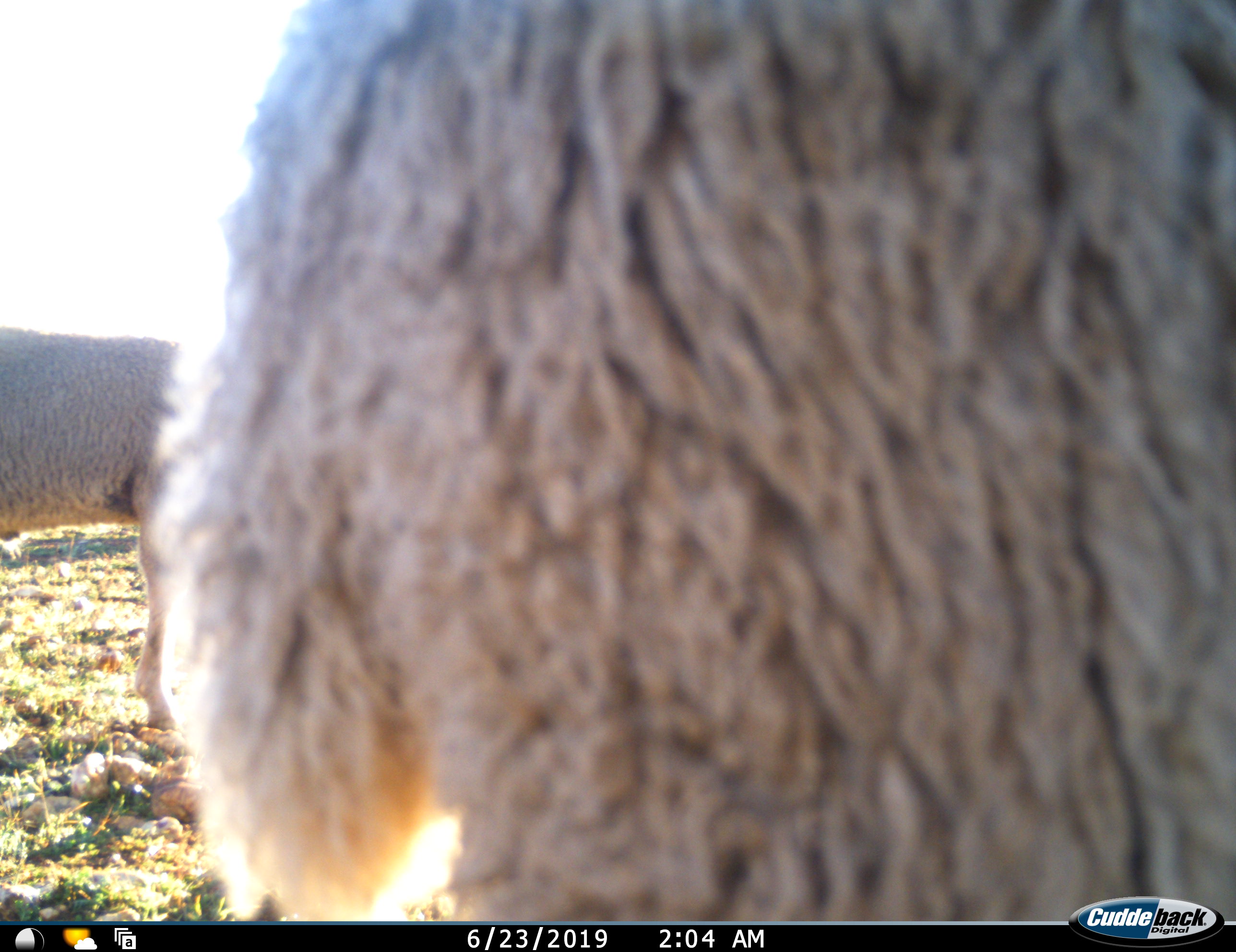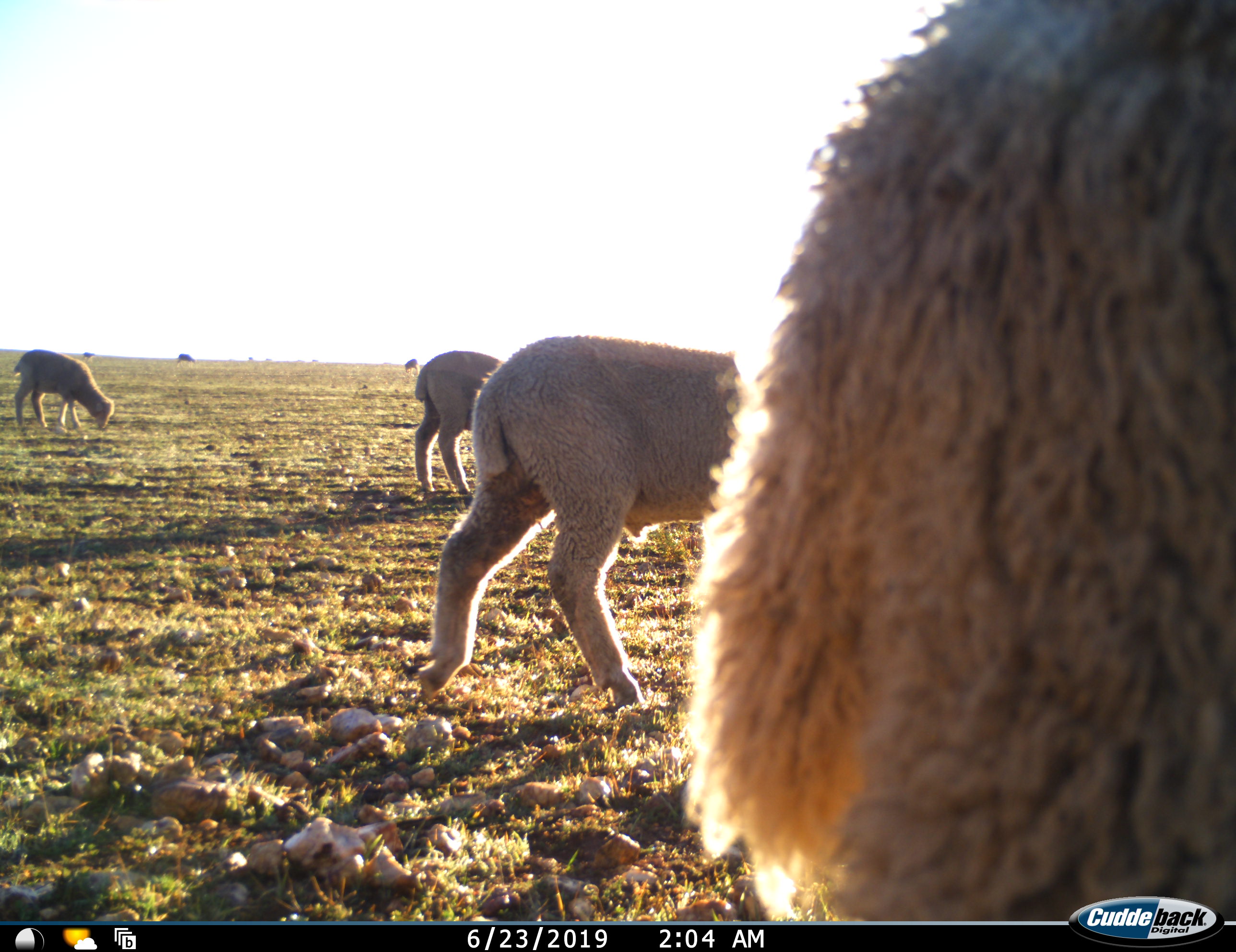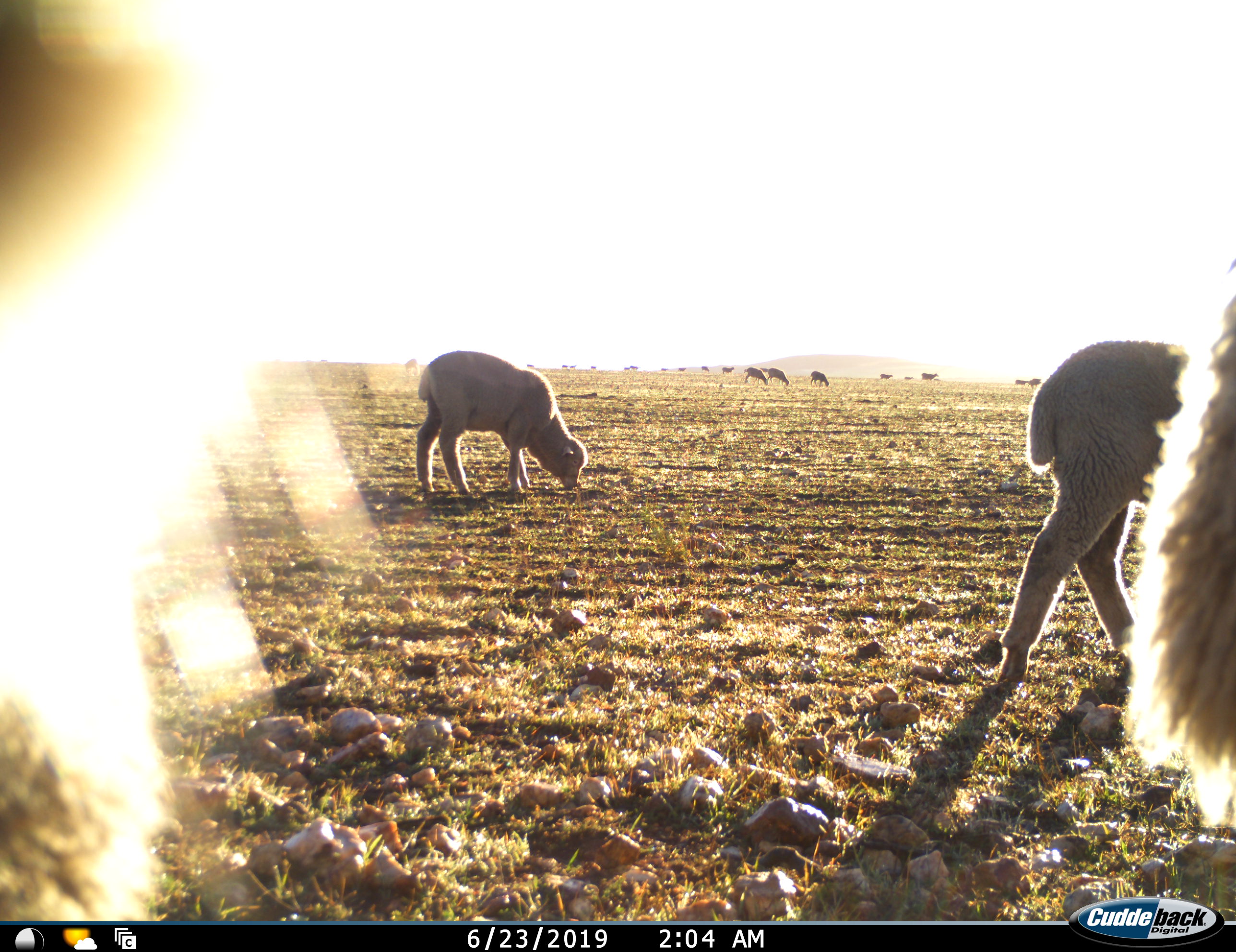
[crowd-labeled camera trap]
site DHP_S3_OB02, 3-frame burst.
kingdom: Animalia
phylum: Chordata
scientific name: Vertebrata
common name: domestic animal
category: domesticanimal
Domesticanimal (domestic animal) (Vertebrata), count 11-50. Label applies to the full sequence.